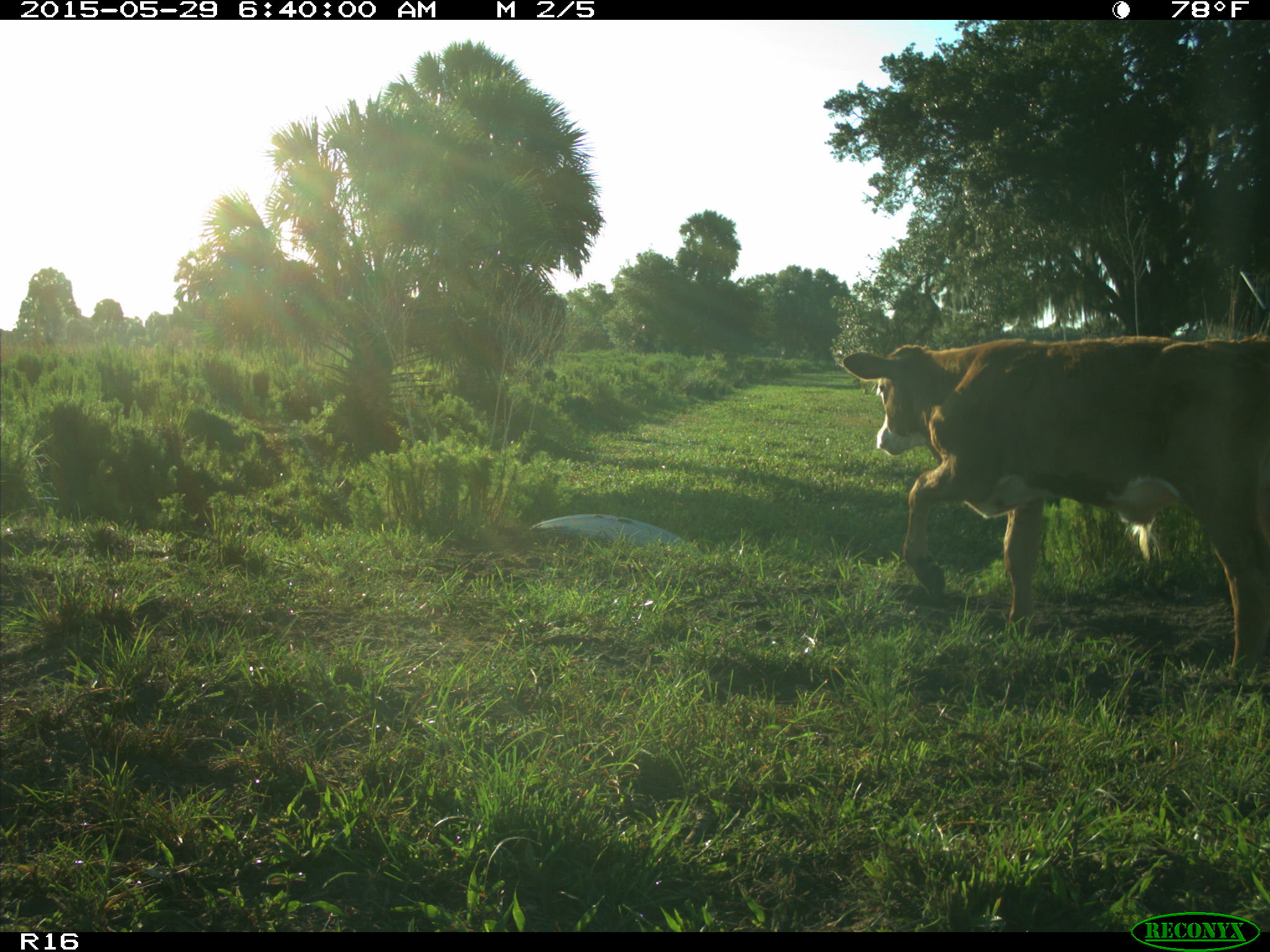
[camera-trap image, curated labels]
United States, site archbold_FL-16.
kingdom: Animalia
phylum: Chordata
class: Mammalia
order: Artiodactyla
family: Bovidae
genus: Bos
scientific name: Bos taurus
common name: domestic cow